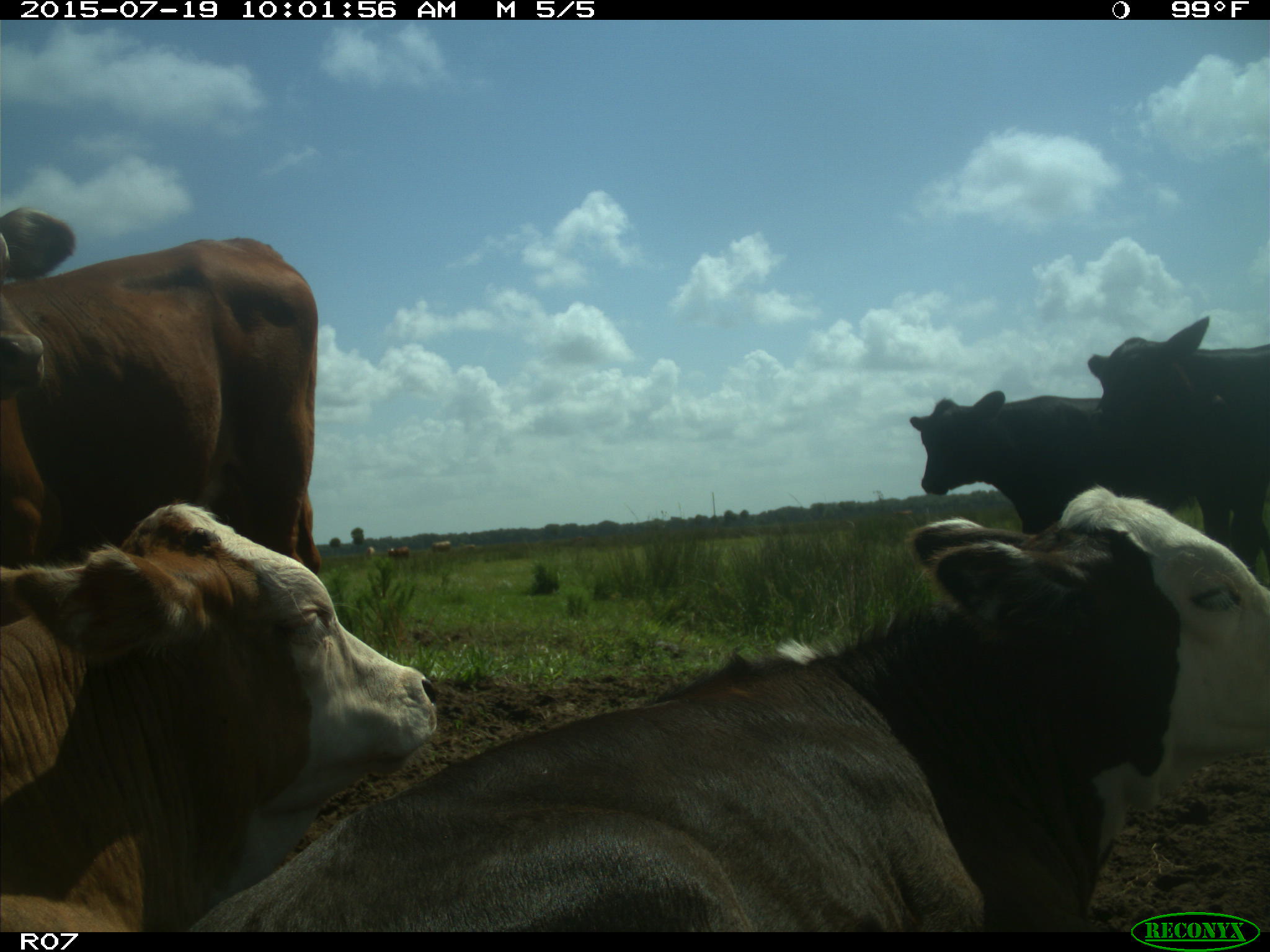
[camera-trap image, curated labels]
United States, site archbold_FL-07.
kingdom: Animalia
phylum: Chordata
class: Mammalia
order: Artiodactyla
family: Bovidae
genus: Bos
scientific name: Bos taurus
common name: domestic cow